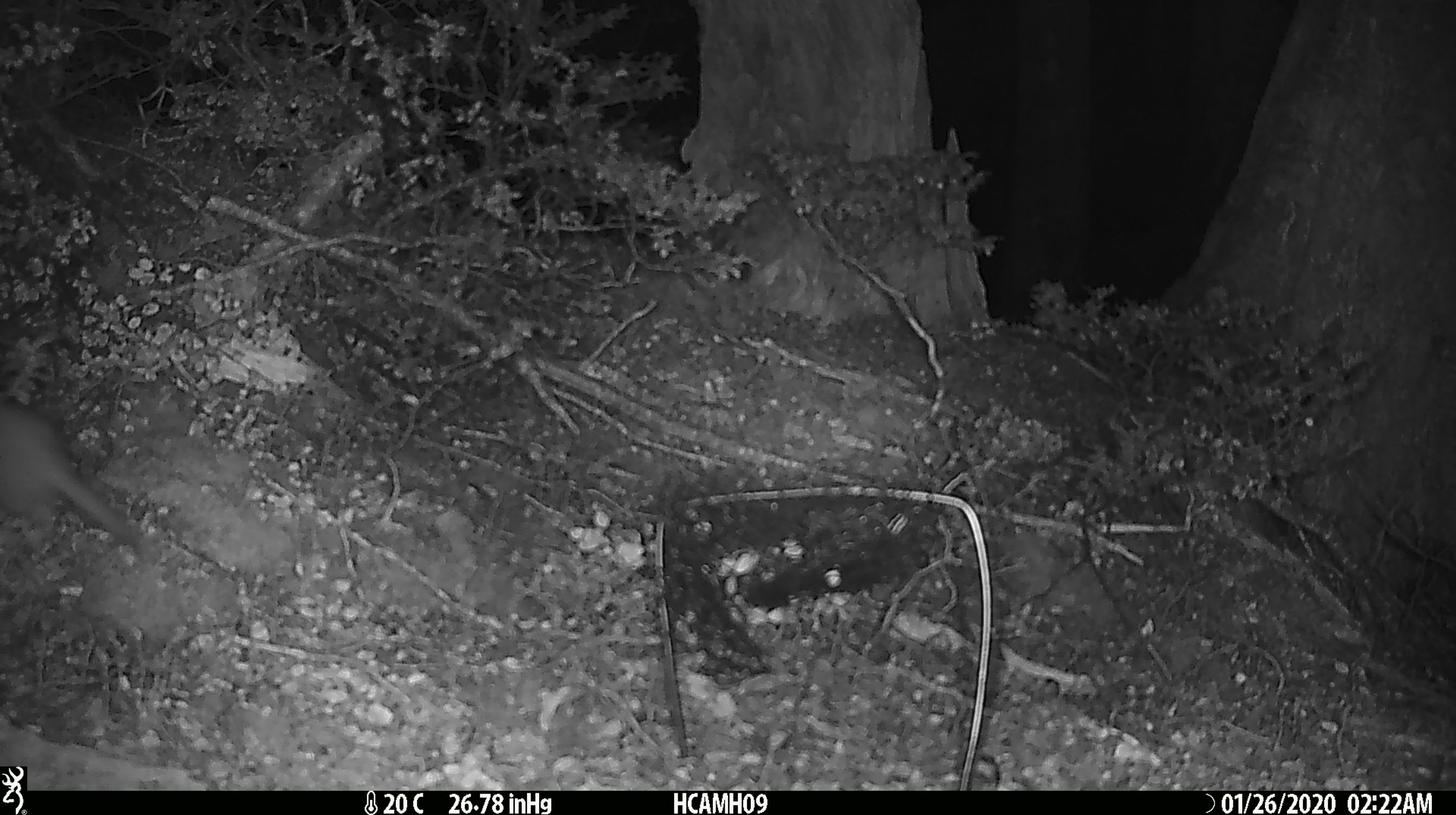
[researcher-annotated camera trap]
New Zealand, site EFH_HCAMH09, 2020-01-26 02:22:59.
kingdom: Animalia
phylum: Chordata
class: Mammalia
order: Carnivora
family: Mustelidae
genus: Mustela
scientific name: Mustela nivalis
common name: least weasel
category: weasel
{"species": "weasel (least weasel) (Mustela nivalis)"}